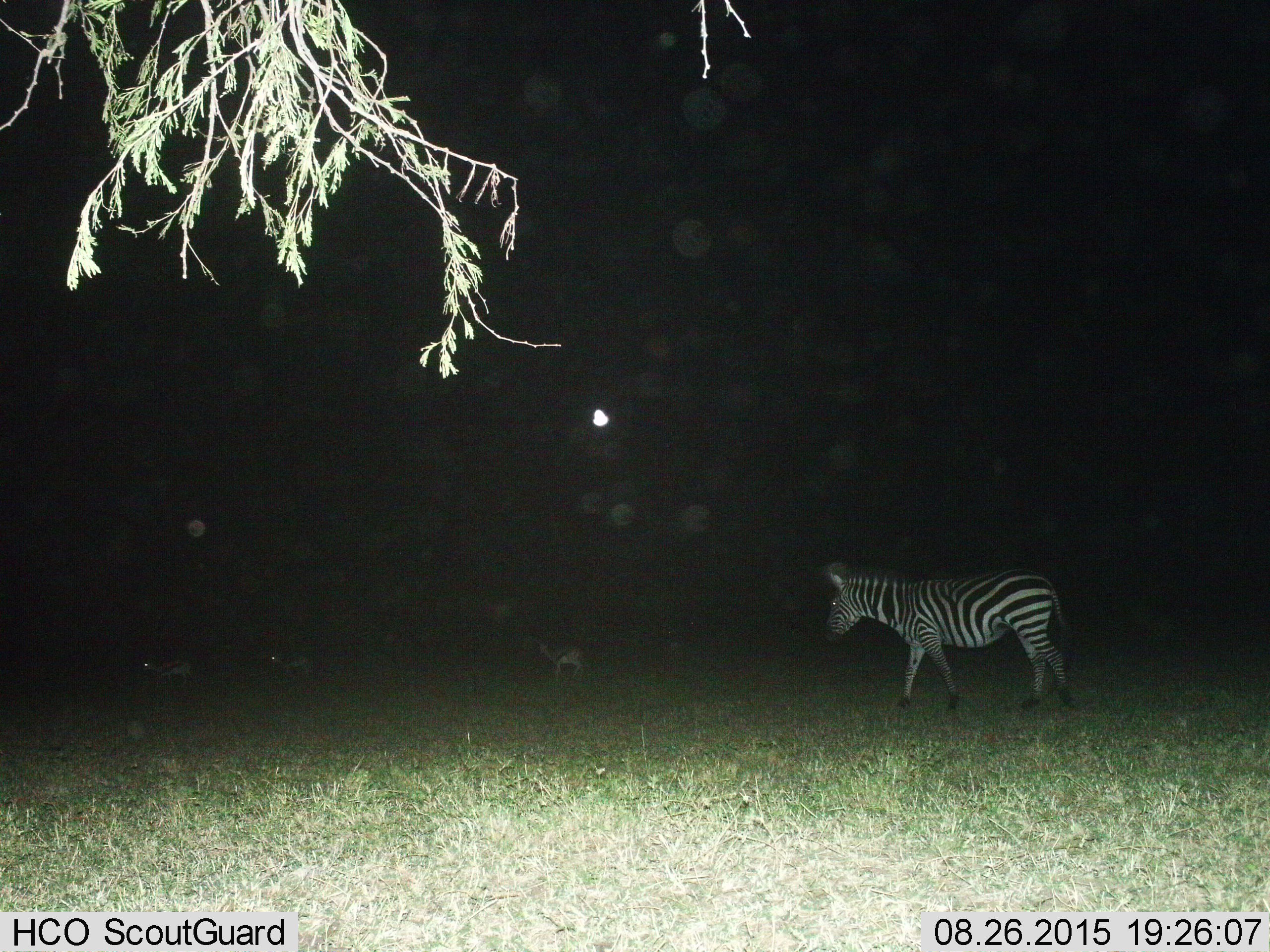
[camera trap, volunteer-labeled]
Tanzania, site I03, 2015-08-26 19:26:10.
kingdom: Animalia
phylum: Chordata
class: Mammalia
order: Artiodactyla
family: Bovidae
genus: Eudorcas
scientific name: Eudorcas thomsonii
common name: thomson's gazelle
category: gazellethomsons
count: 3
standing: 40%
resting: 0%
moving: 60%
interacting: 0%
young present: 0%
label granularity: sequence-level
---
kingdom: Animalia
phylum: Chordata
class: Mammalia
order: Perissodactyla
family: Equidae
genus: Equus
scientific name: Equus quagga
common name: plains zebra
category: zebra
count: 1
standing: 33%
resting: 0%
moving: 67%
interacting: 0%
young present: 11%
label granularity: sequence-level